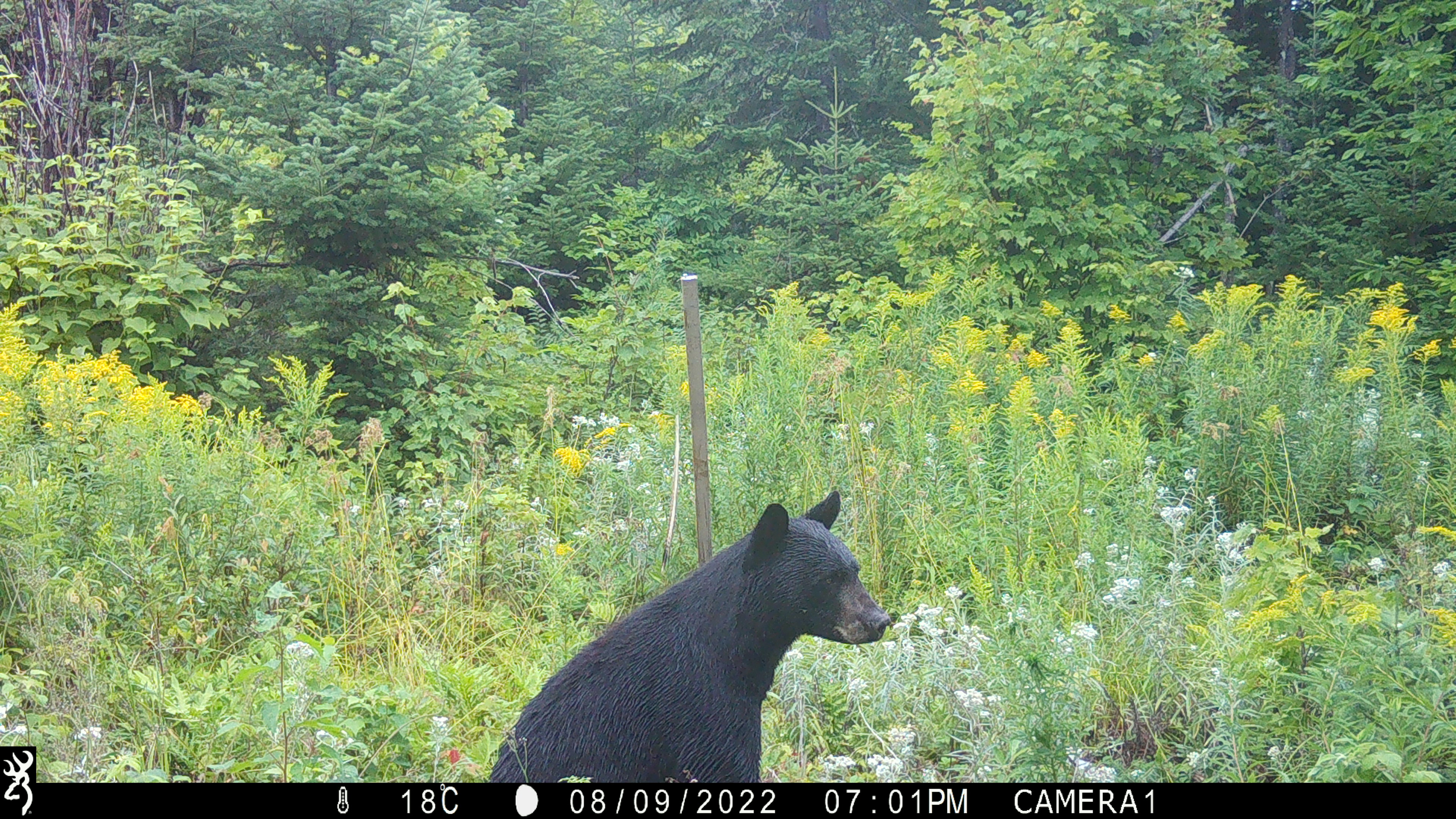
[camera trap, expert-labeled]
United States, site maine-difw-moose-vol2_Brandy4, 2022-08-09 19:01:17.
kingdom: Animalia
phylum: Chordata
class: Mammalia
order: Carnivora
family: Ursidae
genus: Ursus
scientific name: Ursus americanus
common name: black bear